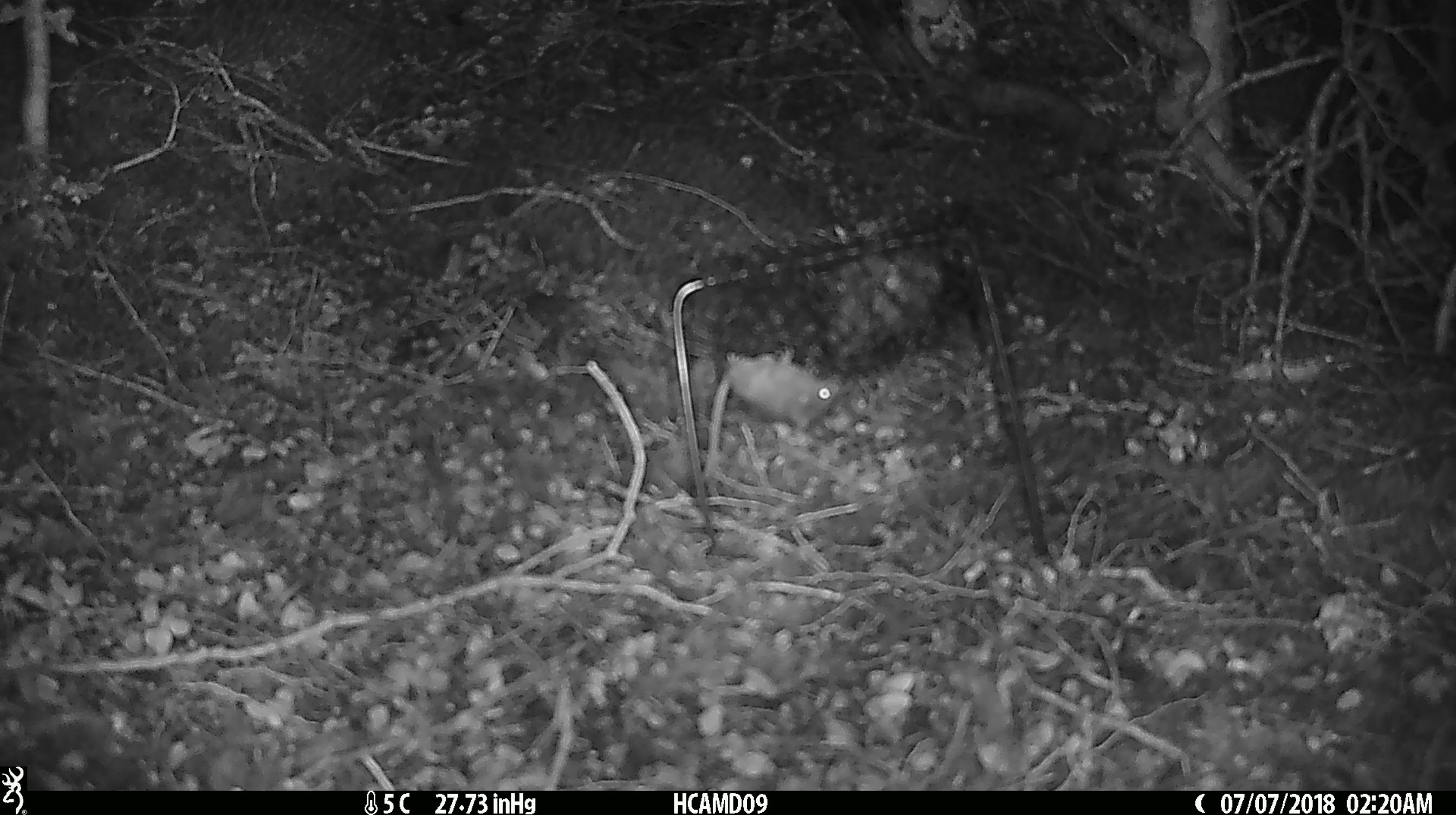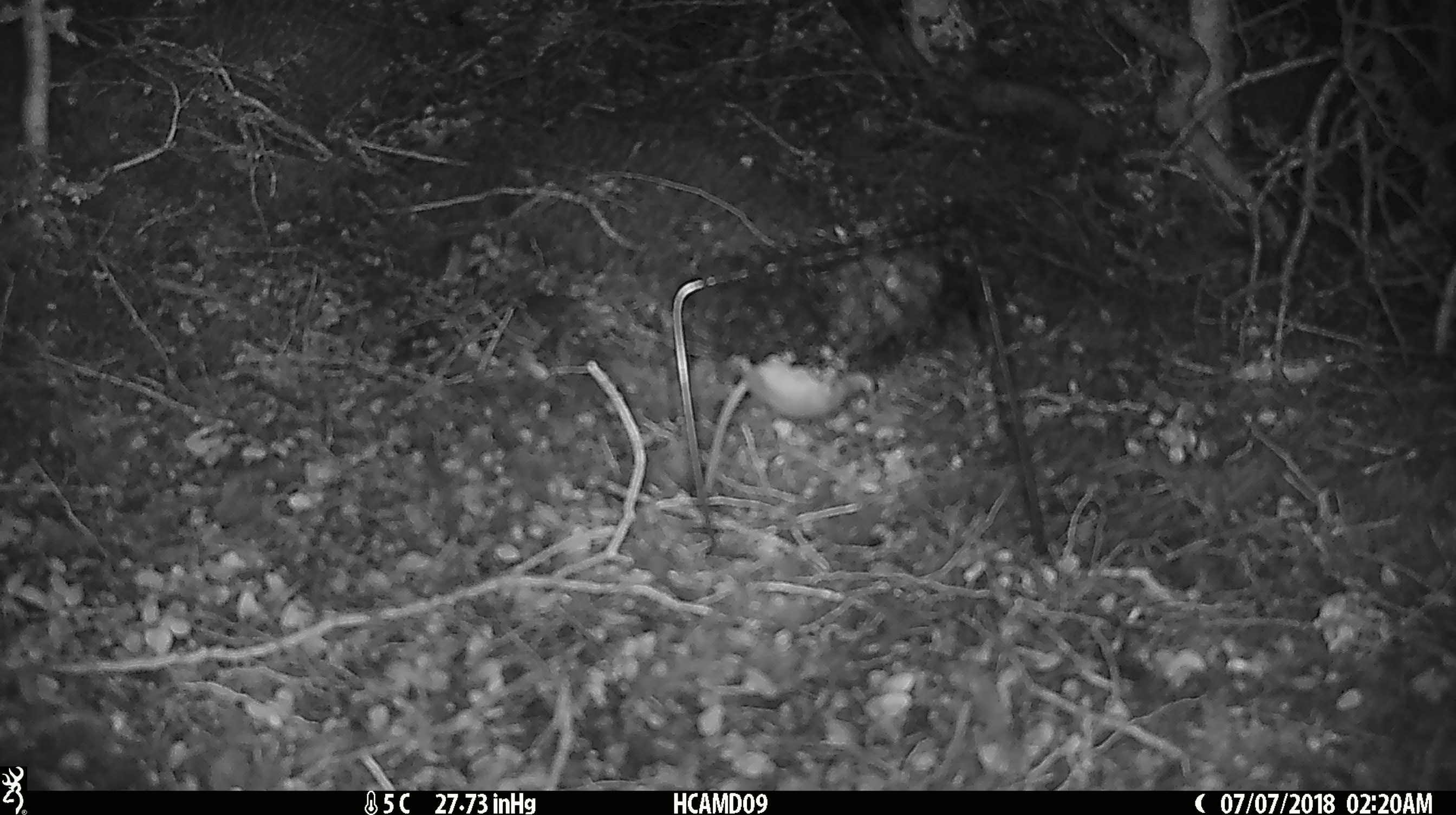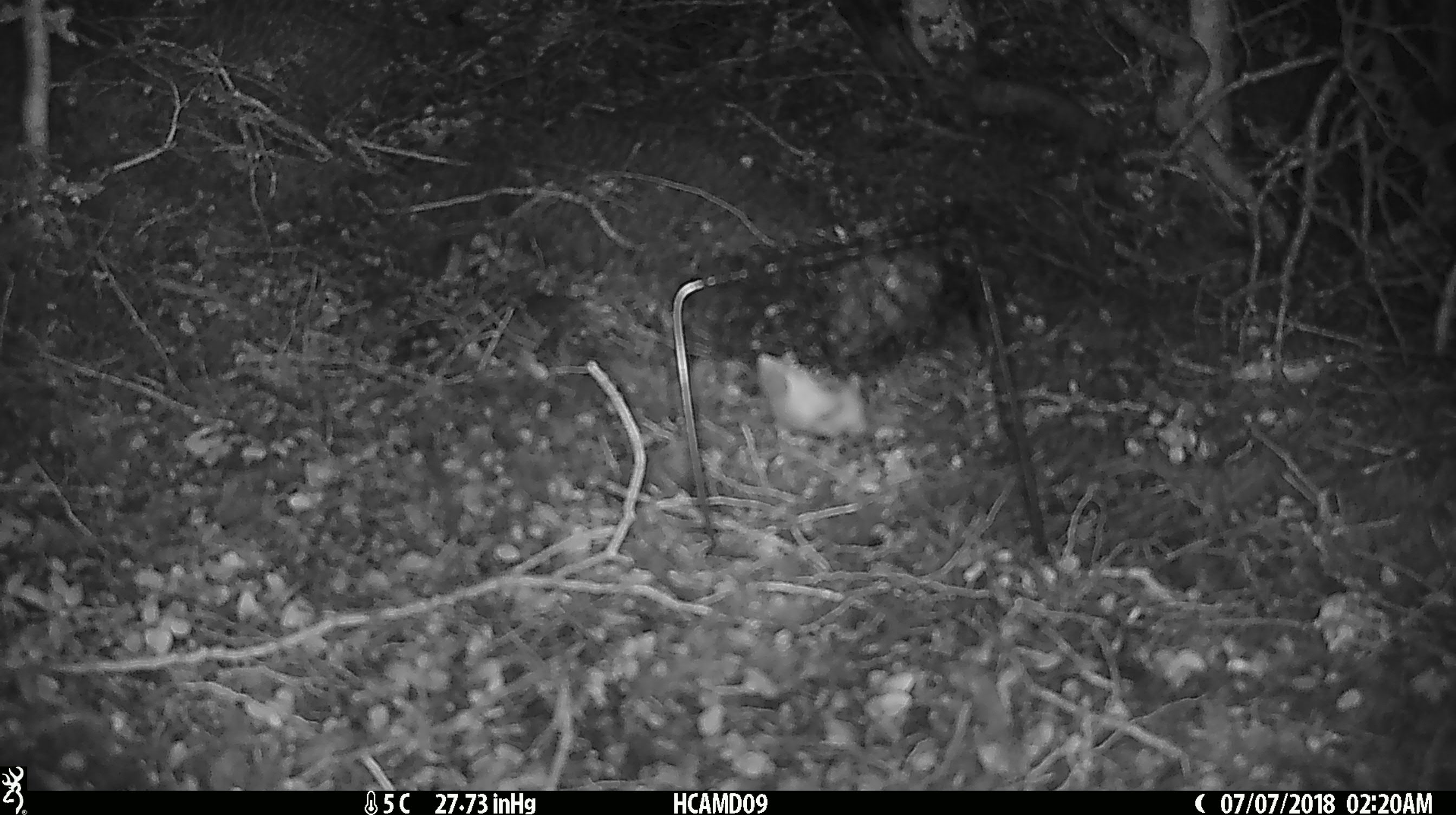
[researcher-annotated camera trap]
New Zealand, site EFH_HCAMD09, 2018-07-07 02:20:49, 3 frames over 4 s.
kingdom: Animalia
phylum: Chordata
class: Mammalia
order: Rodentia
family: Muridae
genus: Mus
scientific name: Mus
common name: mouse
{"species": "mouse (Mus)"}